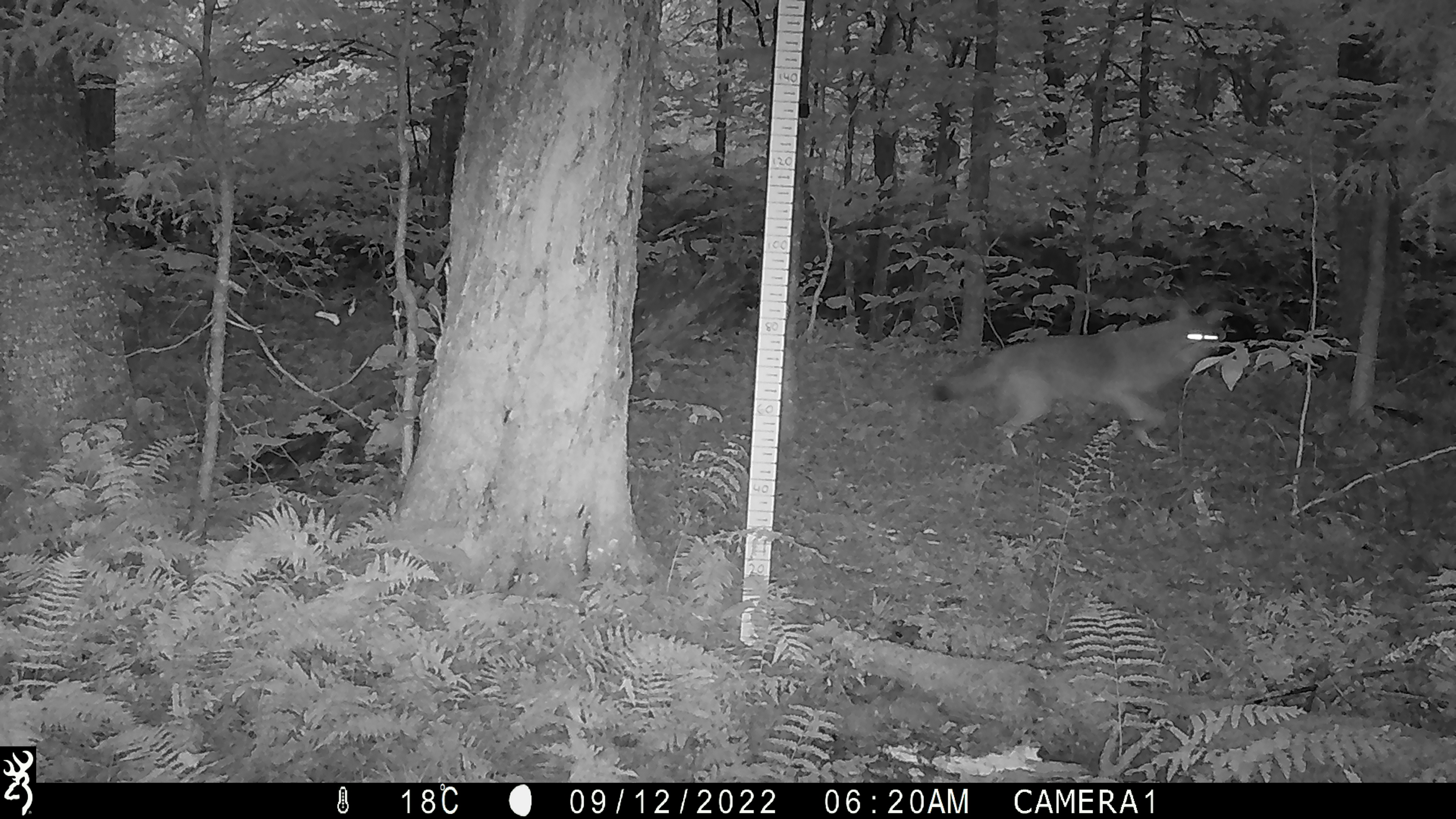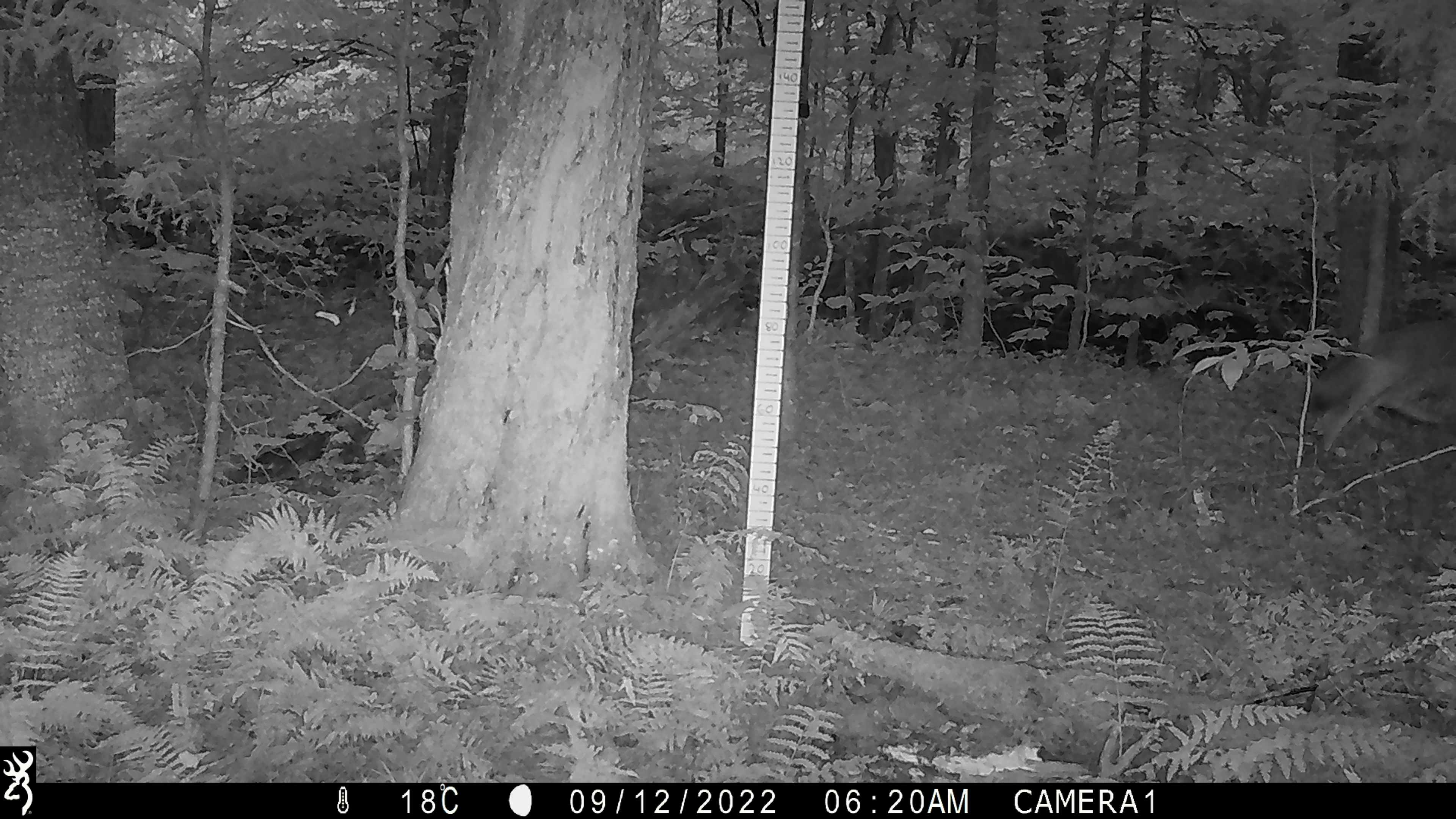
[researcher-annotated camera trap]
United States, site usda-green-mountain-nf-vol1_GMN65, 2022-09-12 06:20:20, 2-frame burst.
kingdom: Animalia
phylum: Chordata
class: Mammalia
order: Carnivora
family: Canidae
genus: Canis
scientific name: Canis latrans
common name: coyote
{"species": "coyote (Canis latrans)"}